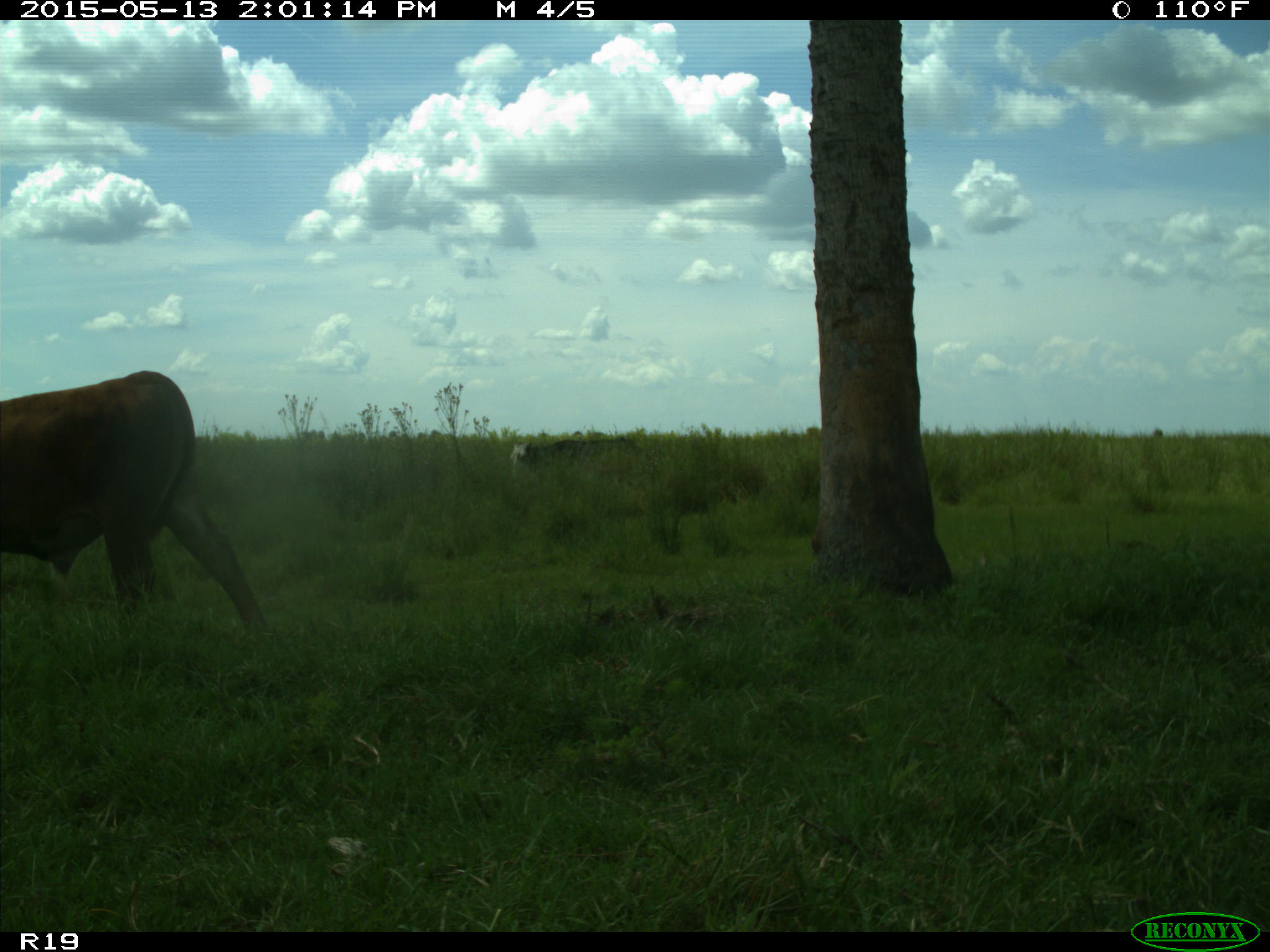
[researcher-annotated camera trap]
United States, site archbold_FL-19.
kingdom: Animalia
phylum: Chordata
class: Mammalia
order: Artiodactyla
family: Bovidae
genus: Bos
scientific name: Bos taurus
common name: domestic cow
Bos taurus (domestic cow).